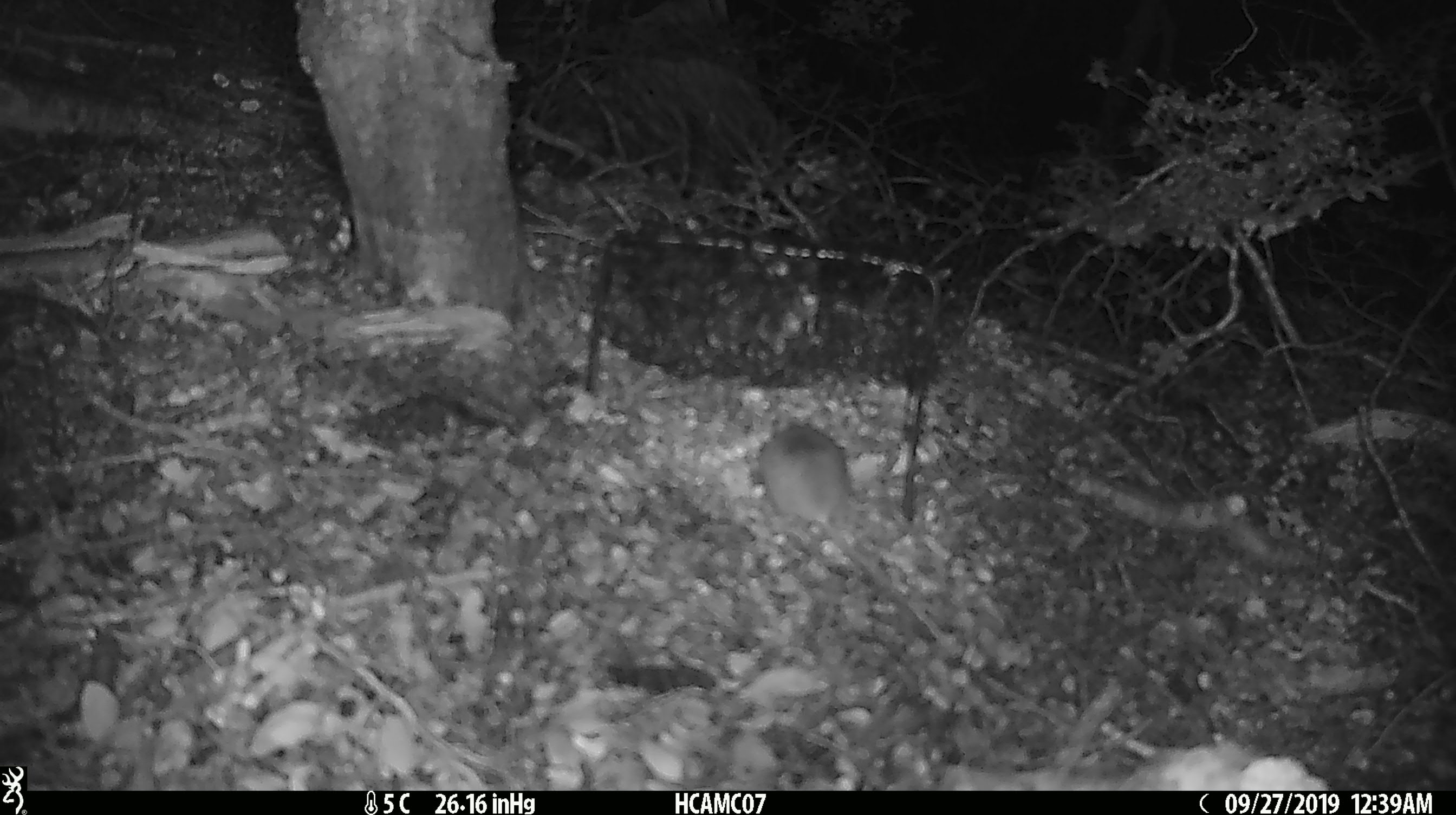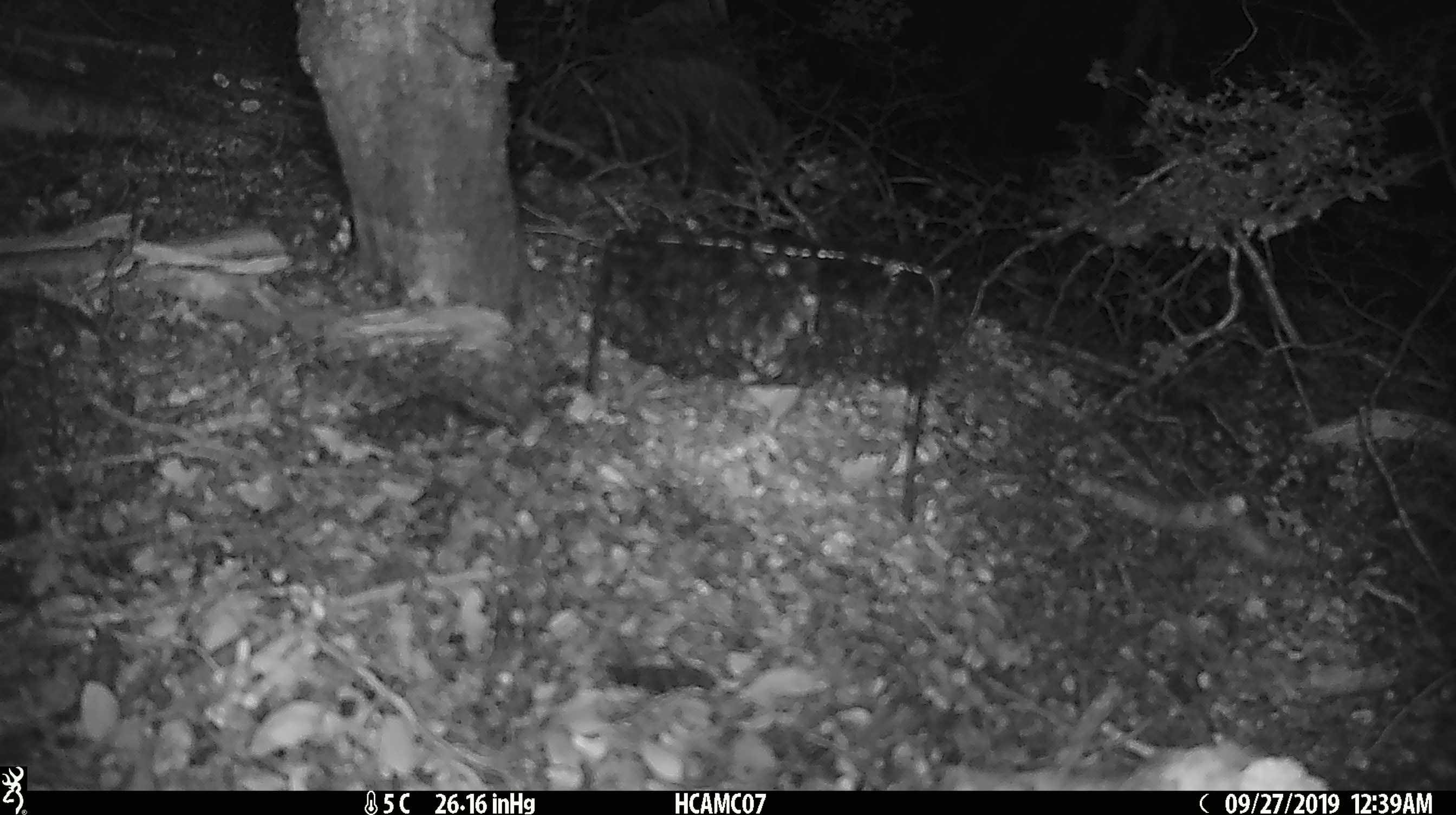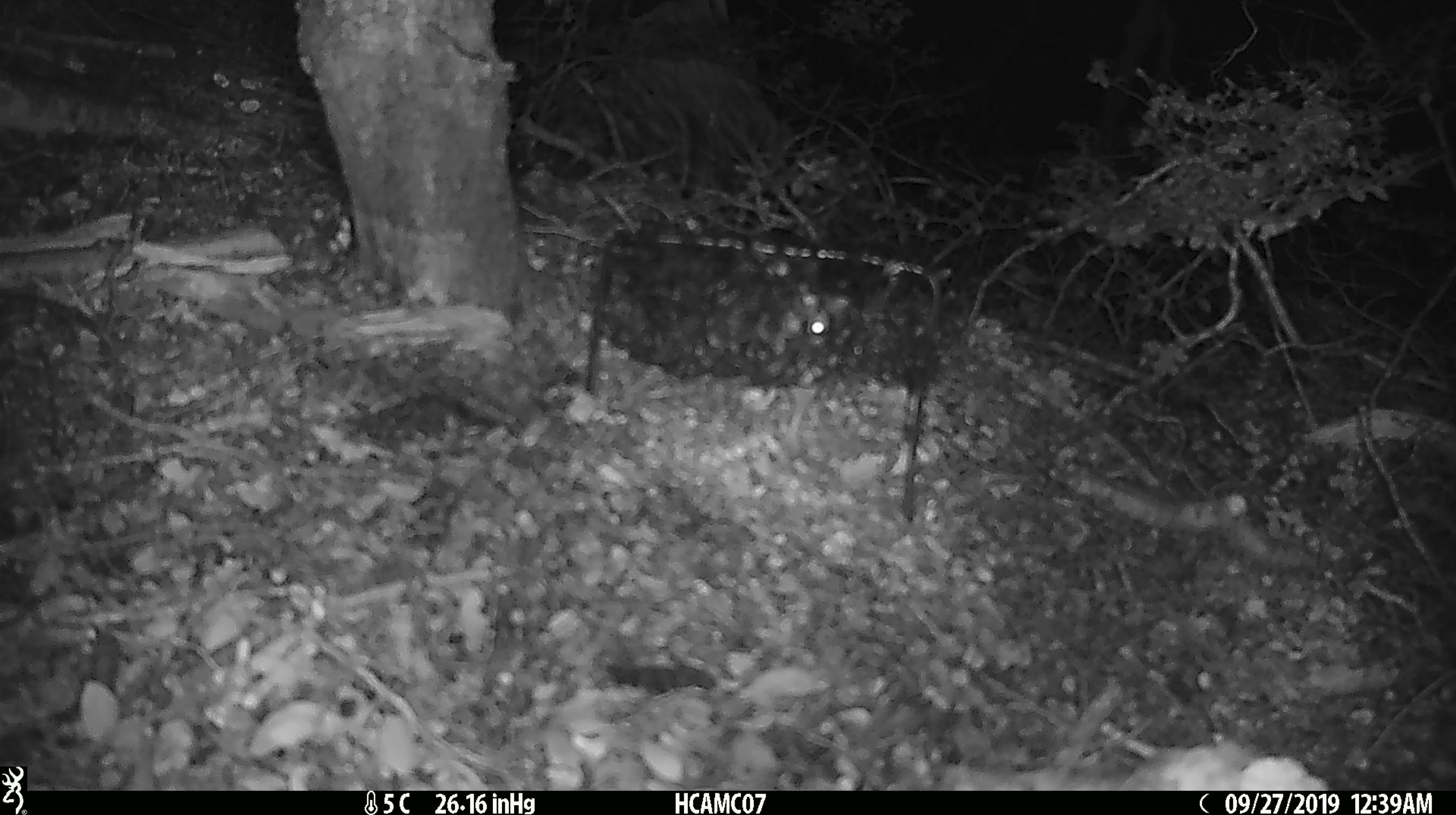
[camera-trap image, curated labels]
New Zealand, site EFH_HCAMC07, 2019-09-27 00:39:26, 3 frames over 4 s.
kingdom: Animalia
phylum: Chordata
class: Mammalia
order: Rodentia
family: Muridae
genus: Mus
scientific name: Mus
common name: mouse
Mouse (Mus).